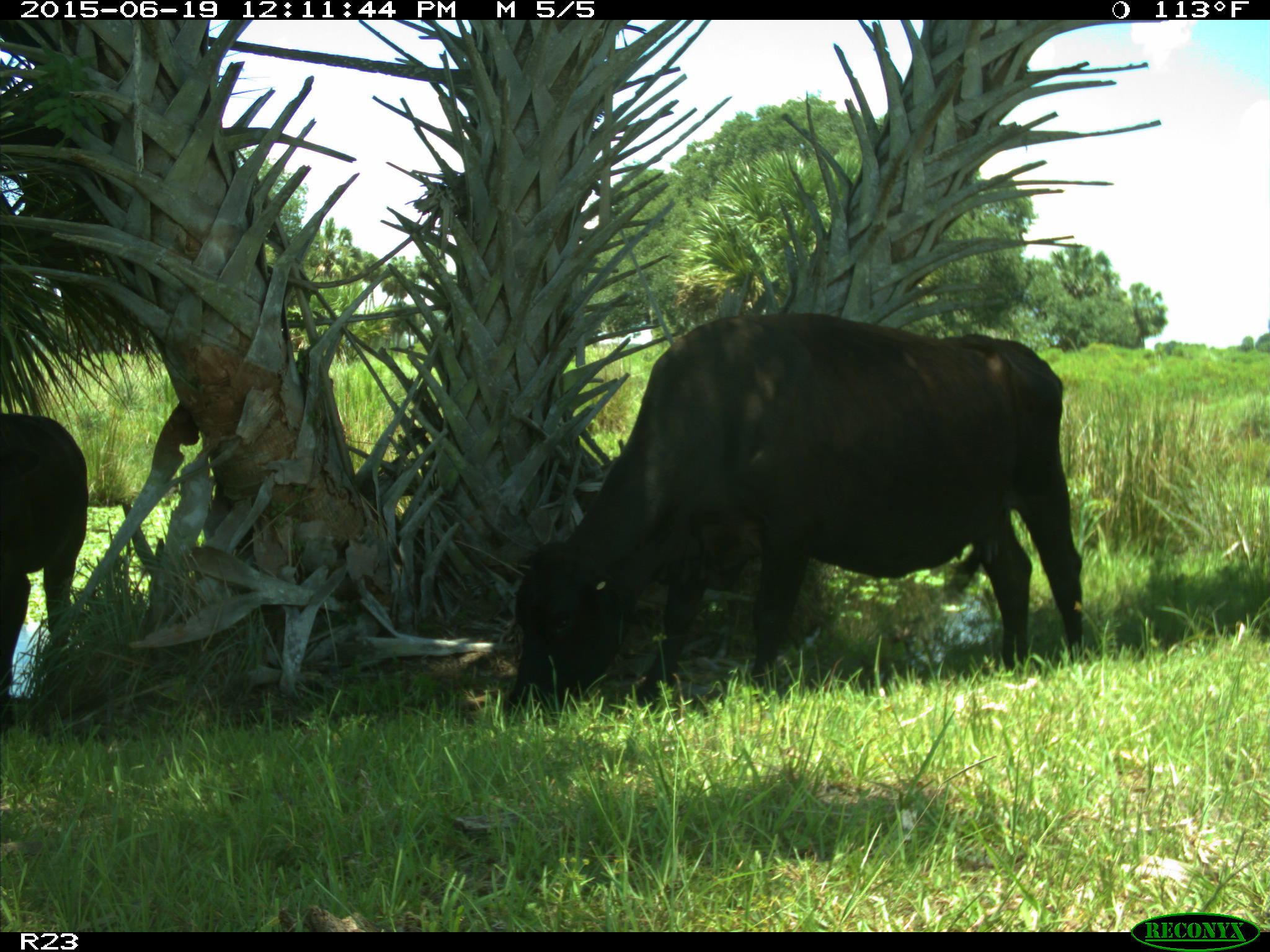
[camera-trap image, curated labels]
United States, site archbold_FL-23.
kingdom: Animalia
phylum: Chordata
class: Mammalia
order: Artiodactyla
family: Bovidae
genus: Bos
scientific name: Bos taurus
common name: domestic cow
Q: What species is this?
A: Bos taurus (domestic cow).